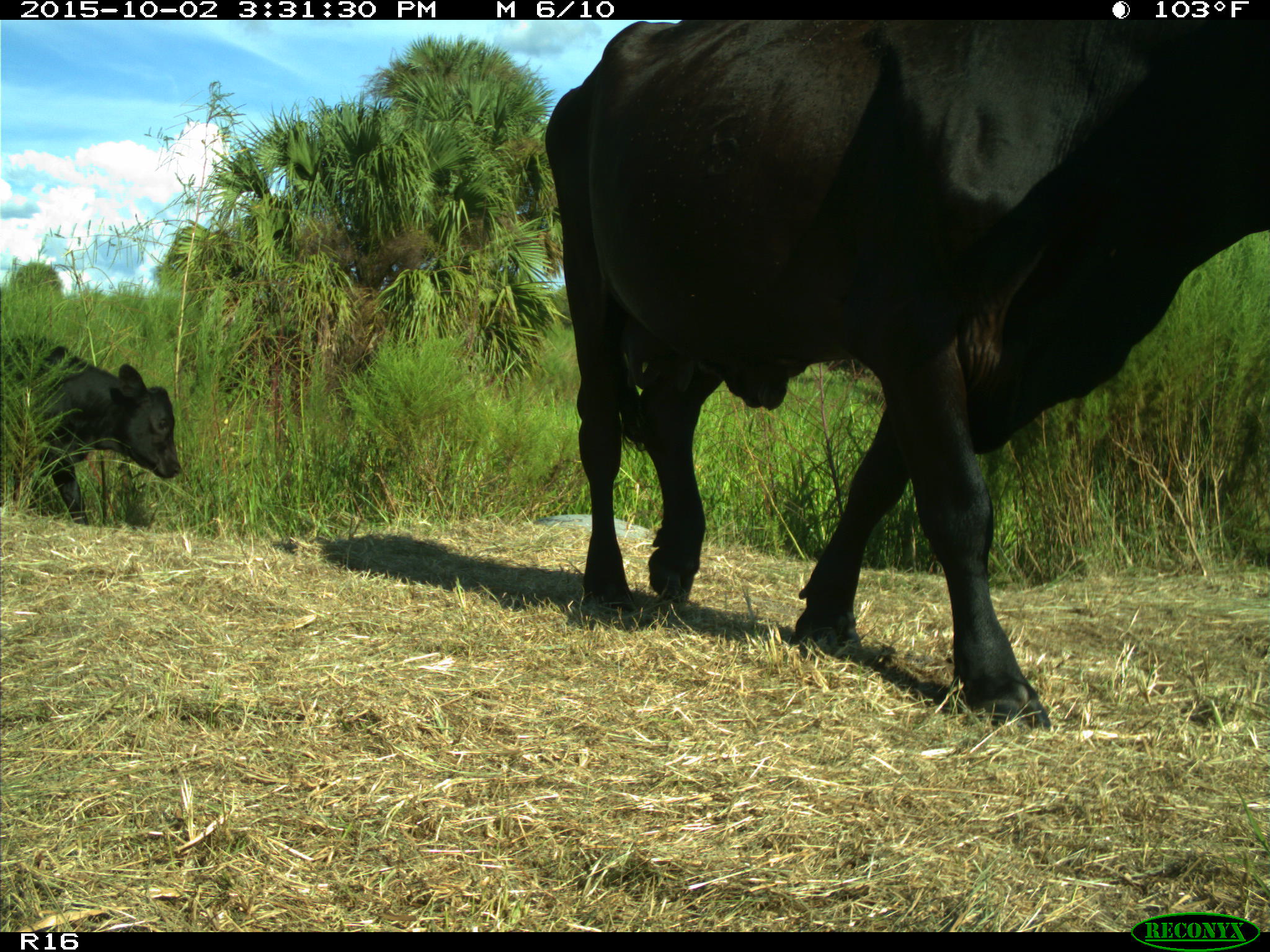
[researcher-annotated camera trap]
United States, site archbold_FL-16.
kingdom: Animalia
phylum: Chordata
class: Mammalia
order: Artiodactyla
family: Bovidae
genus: Bos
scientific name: Bos taurus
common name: domestic cow